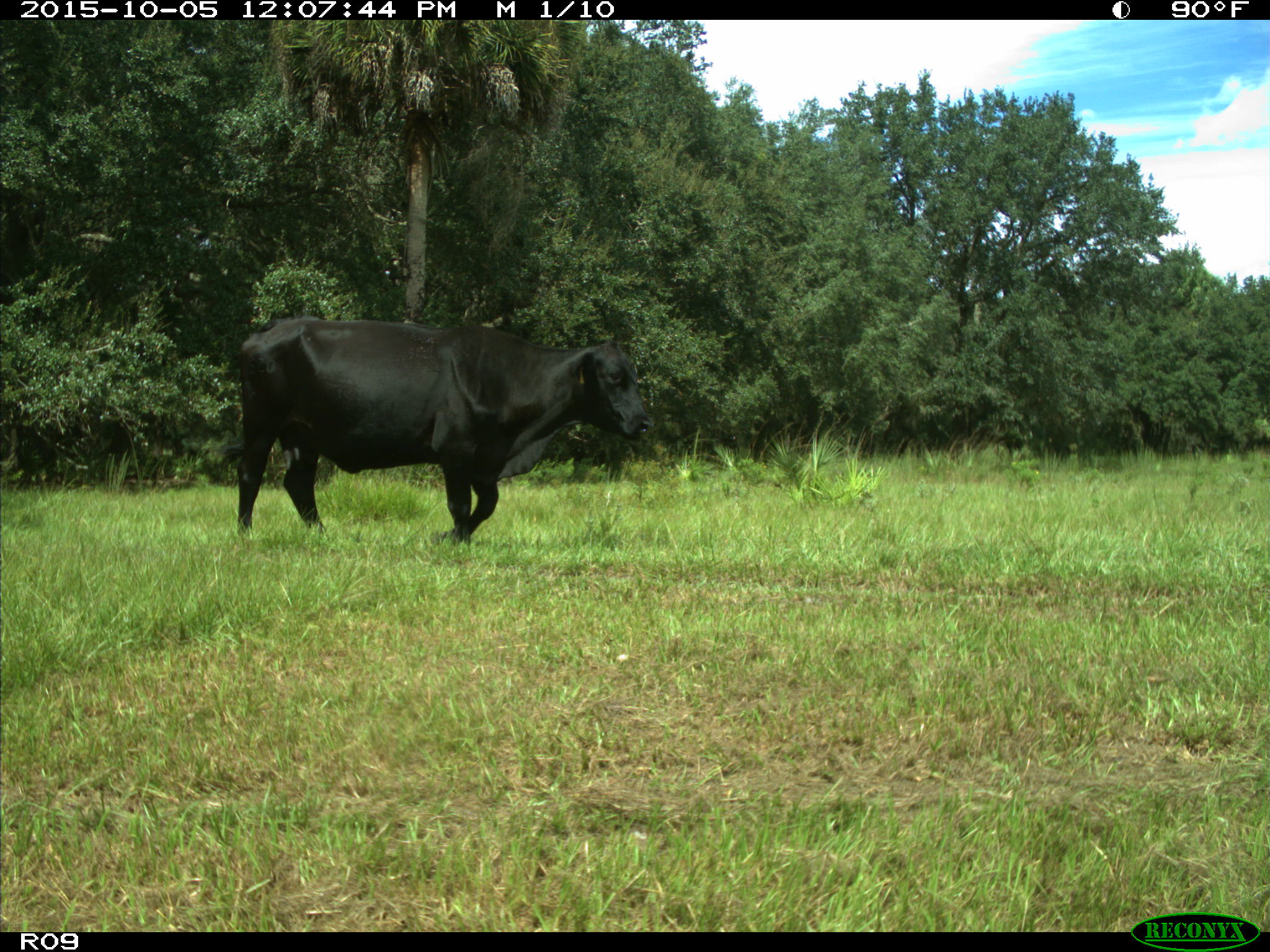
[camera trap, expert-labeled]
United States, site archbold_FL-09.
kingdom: Animalia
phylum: Chordata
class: Mammalia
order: Artiodactyla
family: Bovidae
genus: Bos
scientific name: Bos taurus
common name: domestic cow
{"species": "Bos taurus (domestic cow)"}